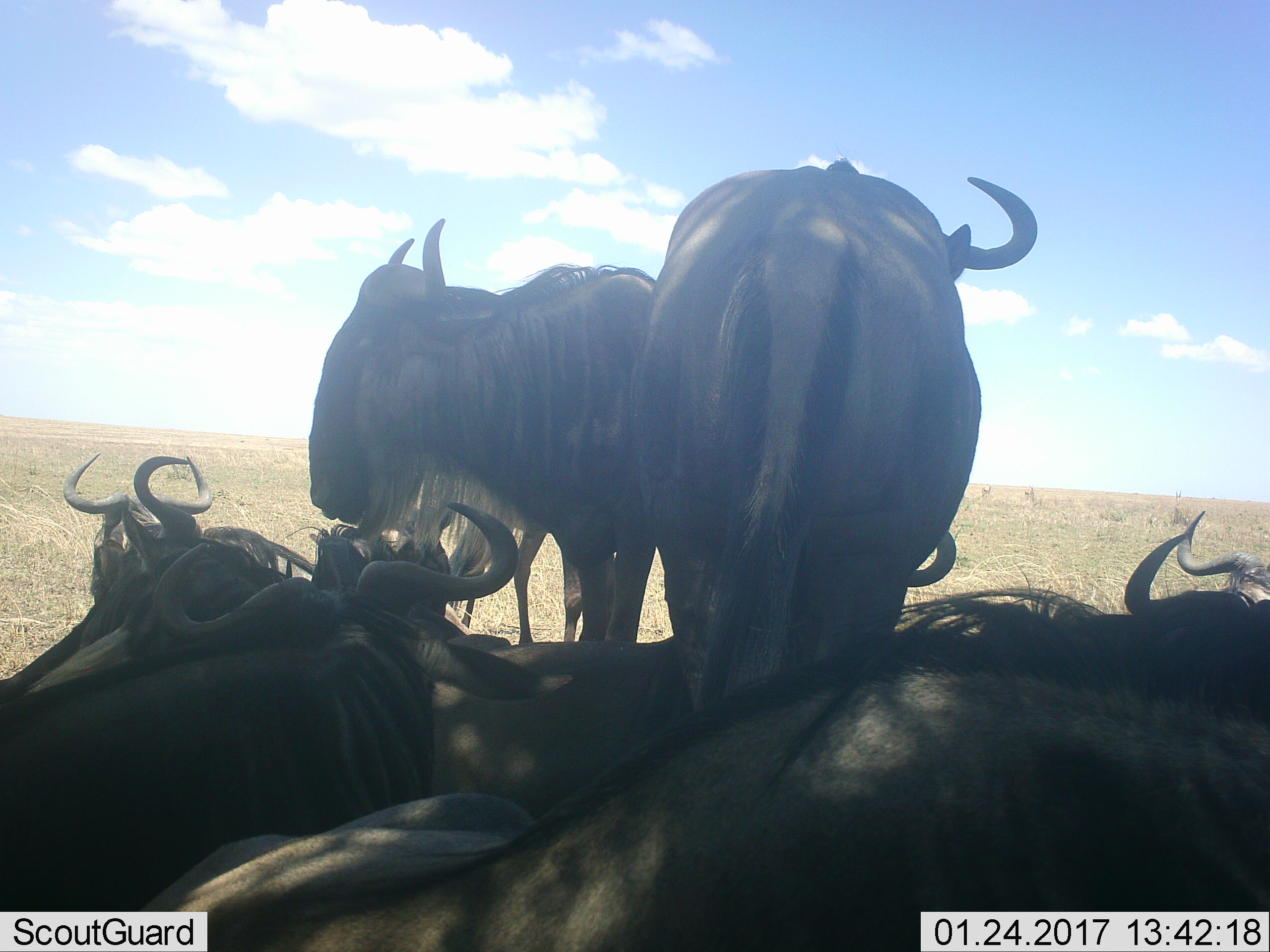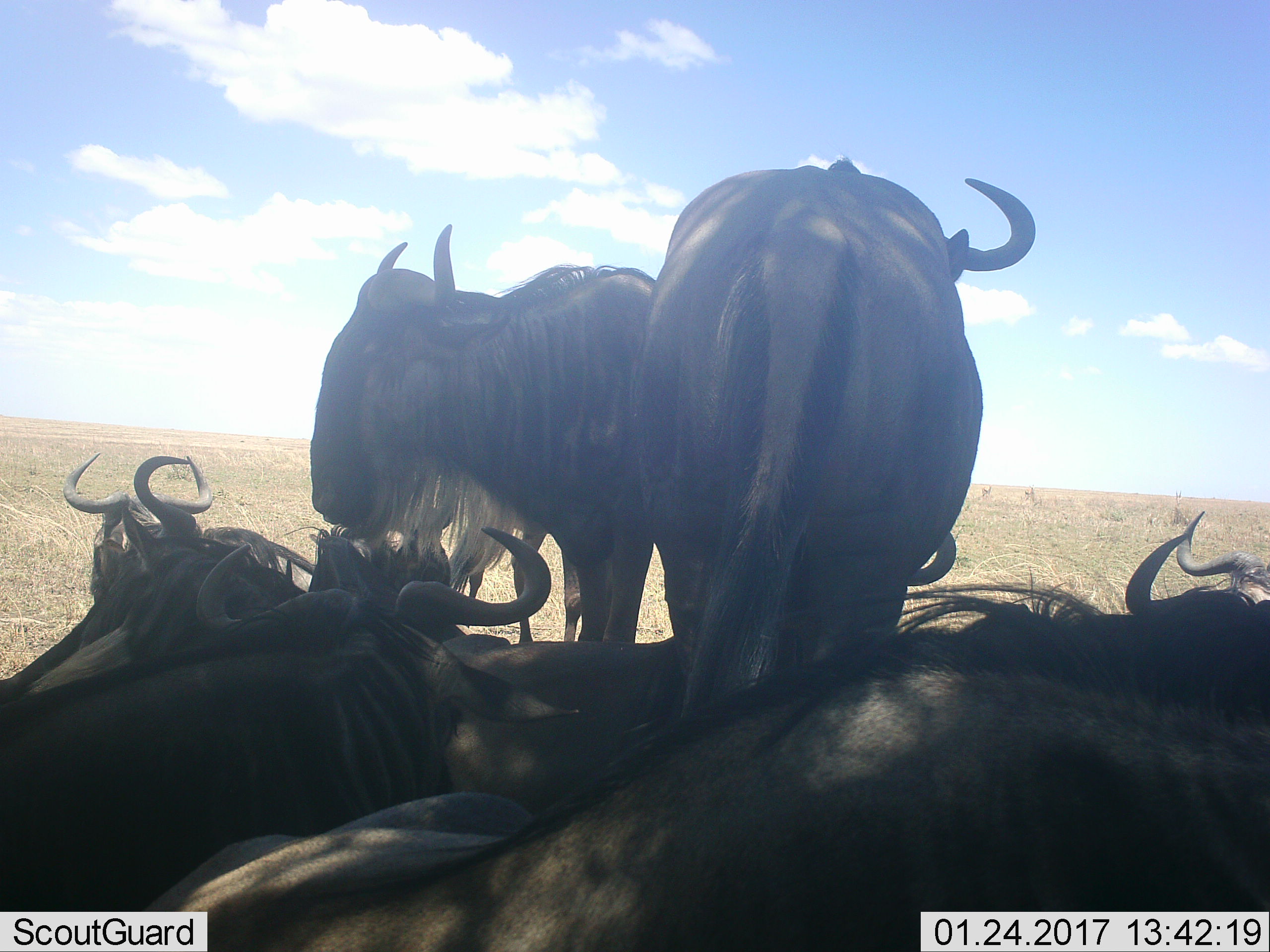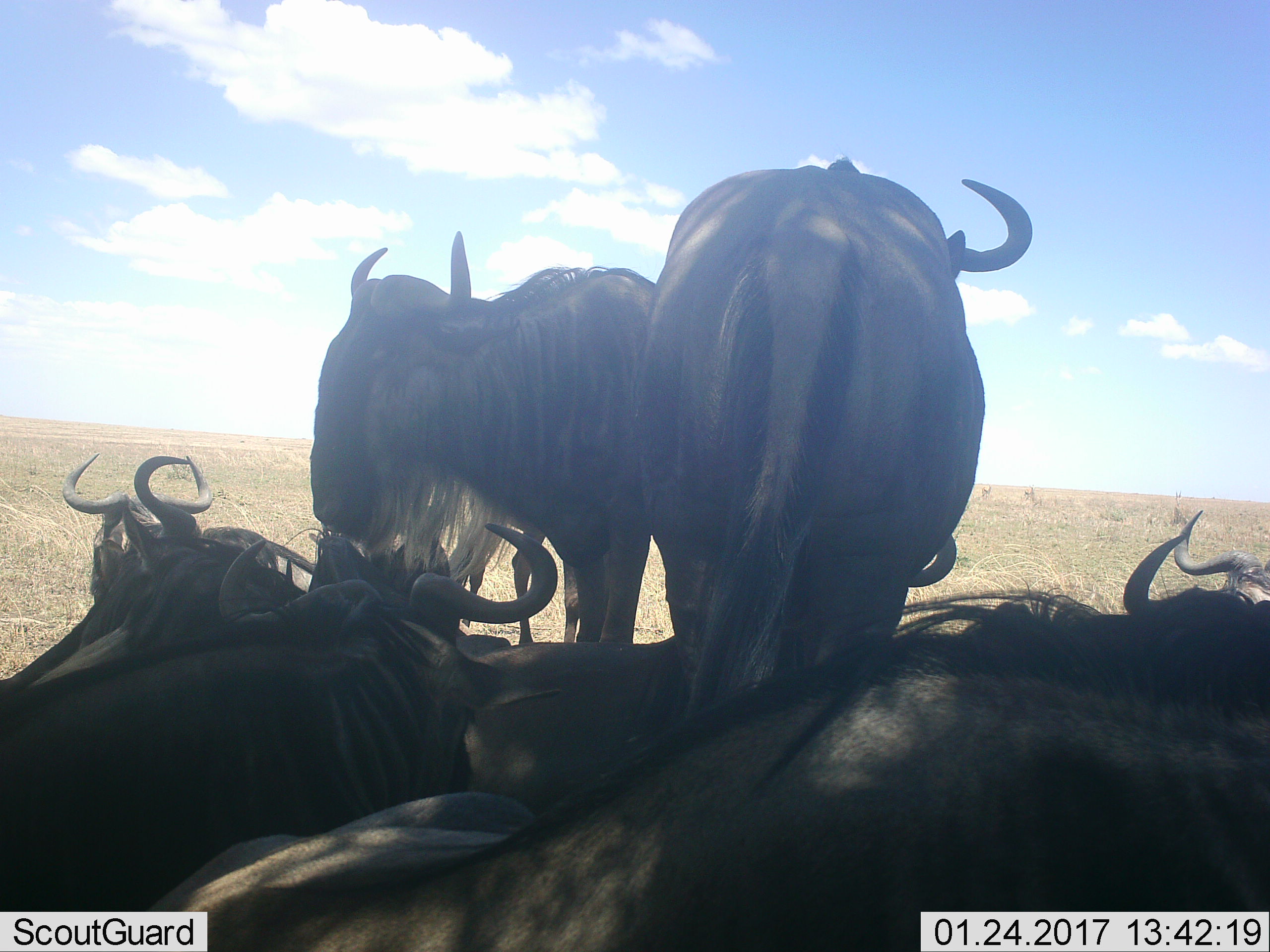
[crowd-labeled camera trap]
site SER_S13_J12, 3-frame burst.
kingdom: Animalia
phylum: Chordata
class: Mammalia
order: Artiodactyla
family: Bovidae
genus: Connochaetes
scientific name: Connochaetes taurinus taurinus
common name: blue wildebeest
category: wildebeestblue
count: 8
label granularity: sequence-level